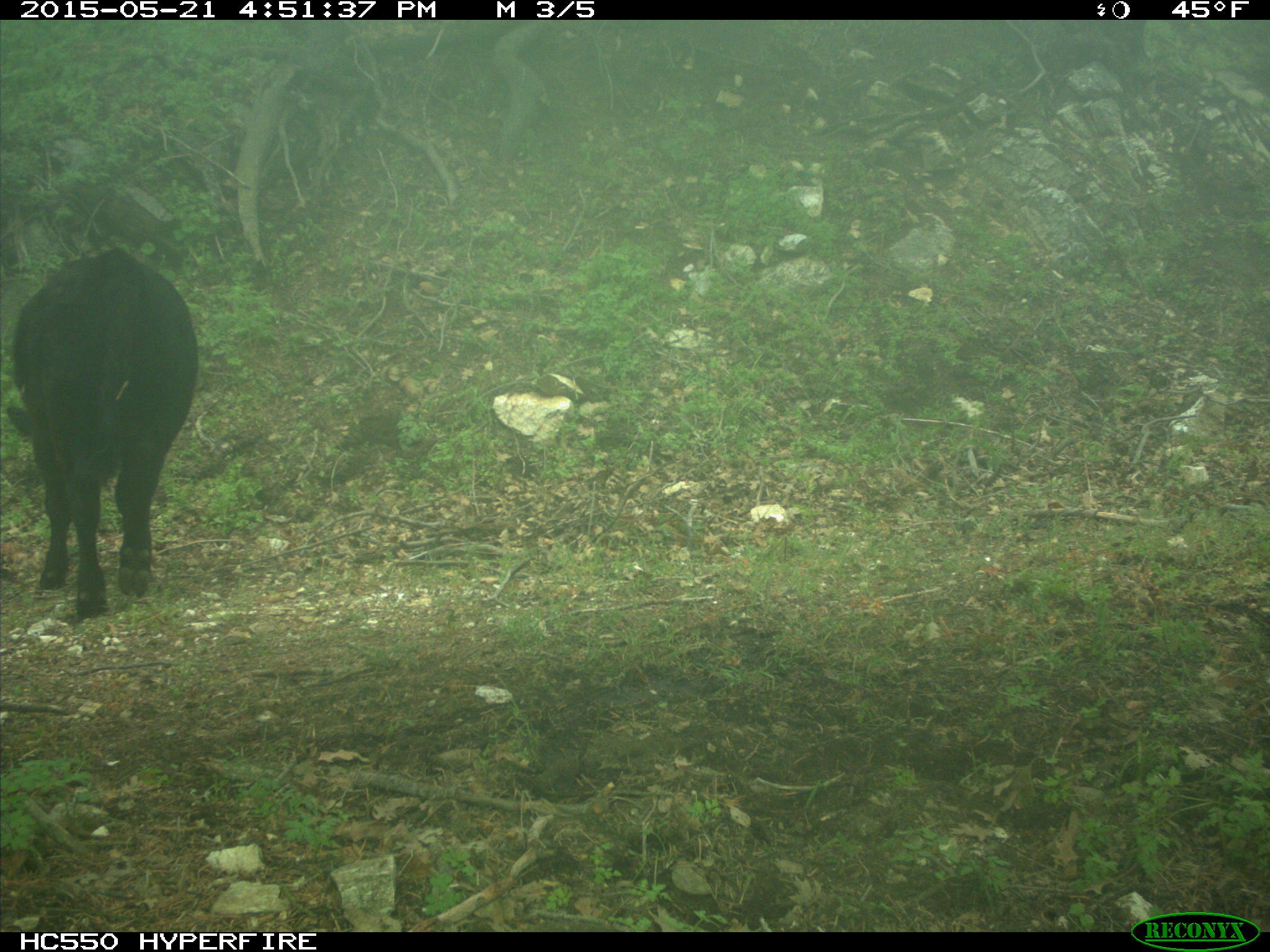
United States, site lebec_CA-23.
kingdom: Animalia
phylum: Chordata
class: Mammalia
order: Artiodactyla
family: Bovidae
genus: Bos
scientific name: Bos taurus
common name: domestic cow